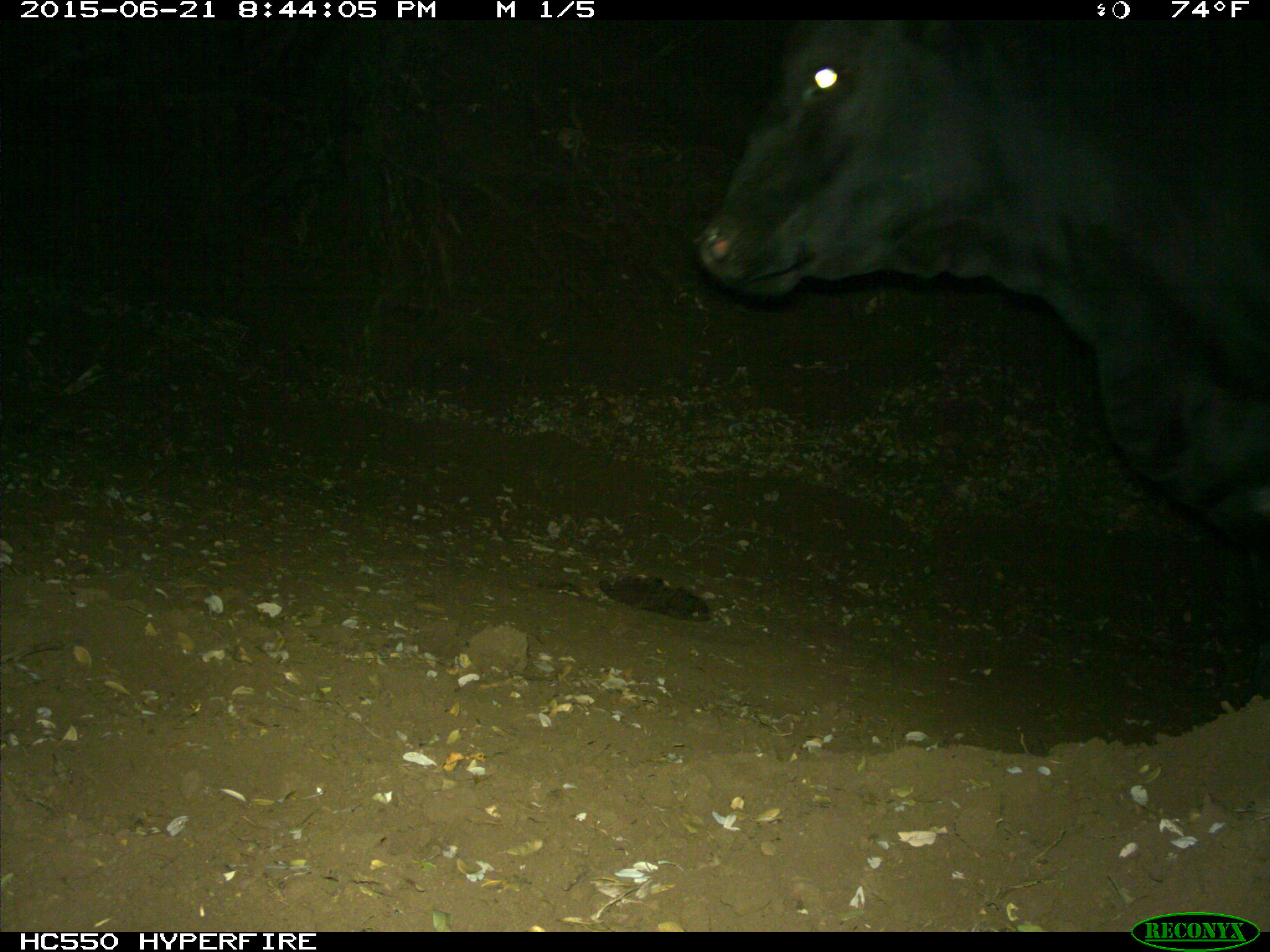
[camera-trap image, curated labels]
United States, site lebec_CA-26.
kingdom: Animalia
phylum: Chordata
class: Mammalia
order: Artiodactyla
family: Bovidae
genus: Bos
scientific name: Bos taurus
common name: domestic cow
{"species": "Bos taurus (domestic cow)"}